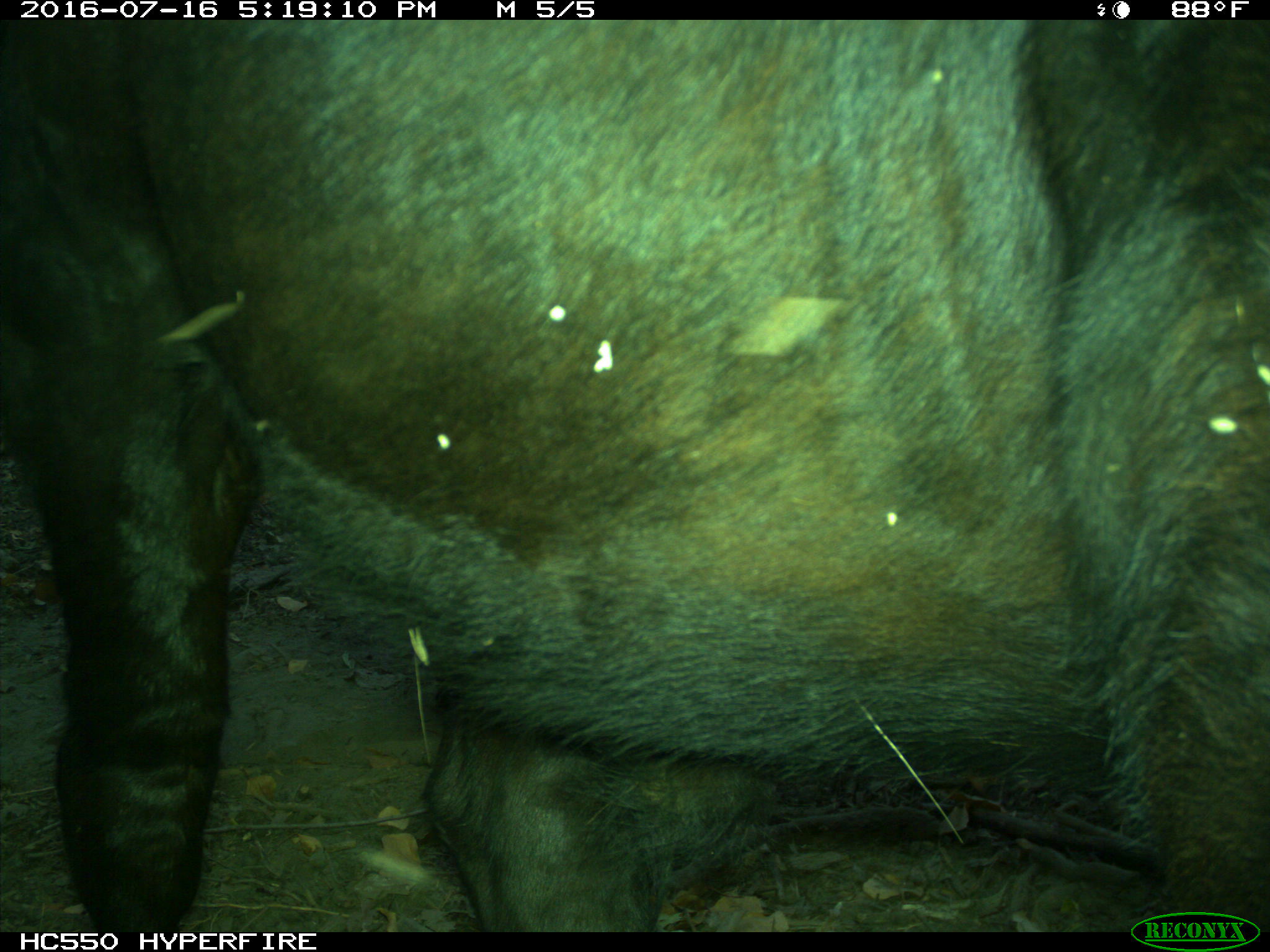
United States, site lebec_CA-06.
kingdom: Animalia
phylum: Chordata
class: Mammalia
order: Artiodactyla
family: Bovidae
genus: Bos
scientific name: Bos taurus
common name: domestic cow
Bos taurus (domestic cow).